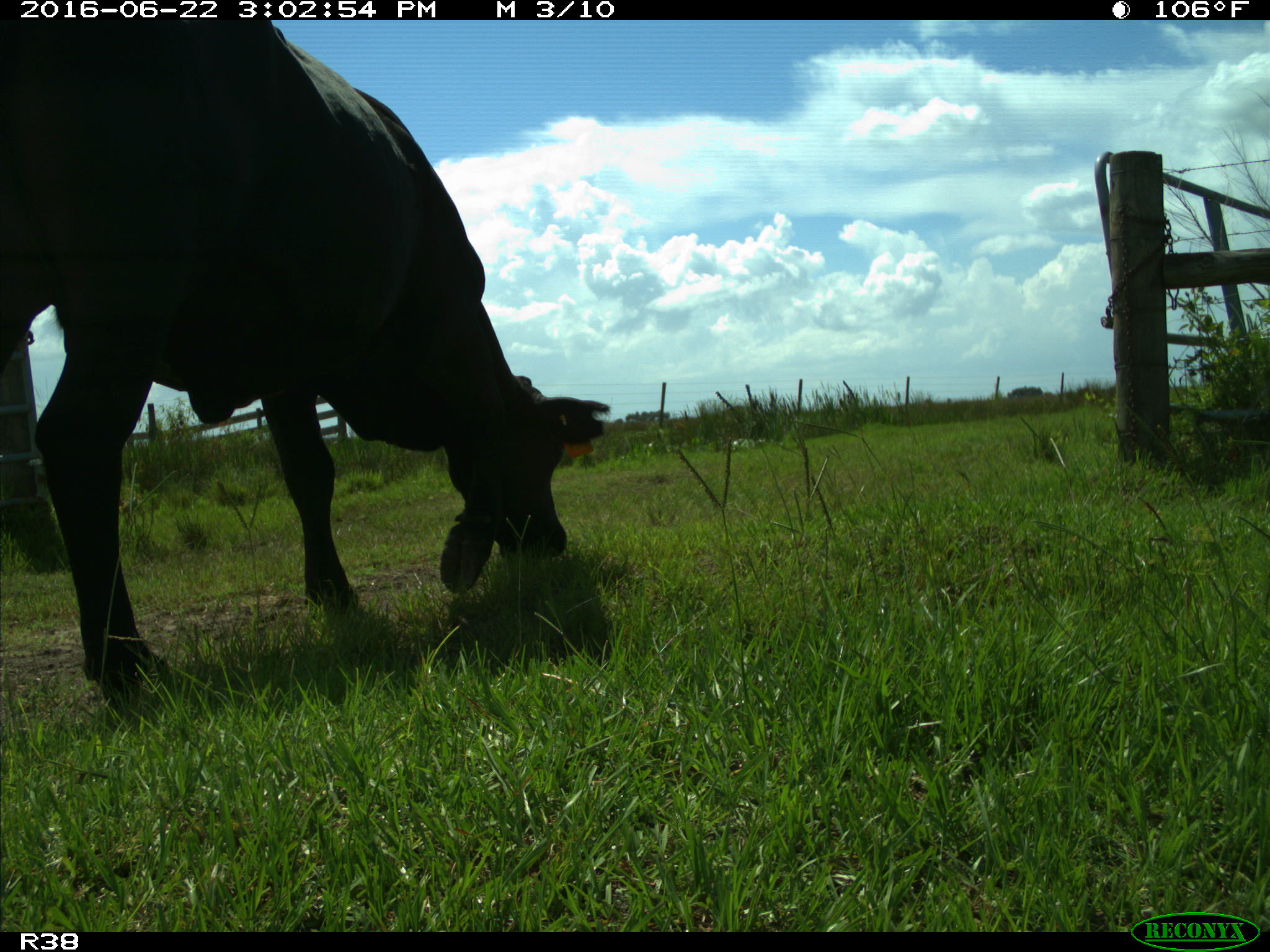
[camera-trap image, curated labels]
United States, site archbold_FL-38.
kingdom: Animalia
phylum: Chordata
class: Mammalia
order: Artiodactyla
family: Bovidae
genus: Bos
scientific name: Bos taurus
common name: domestic cow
Bos taurus (domestic cow).